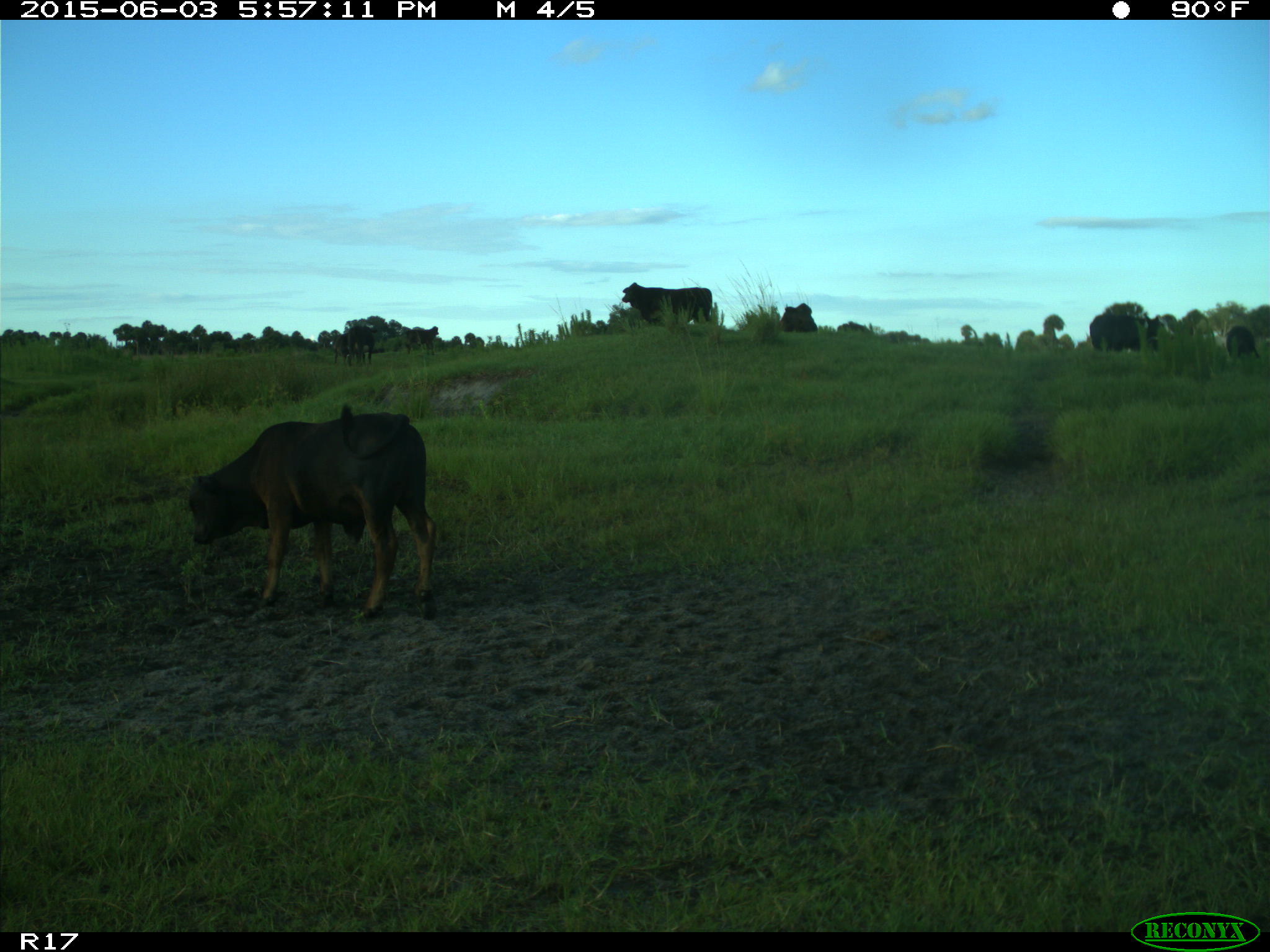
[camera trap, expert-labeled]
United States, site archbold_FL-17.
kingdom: Animalia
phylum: Chordata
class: Mammalia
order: Artiodactyla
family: Bovidae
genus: Bos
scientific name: Bos taurus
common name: domestic cow